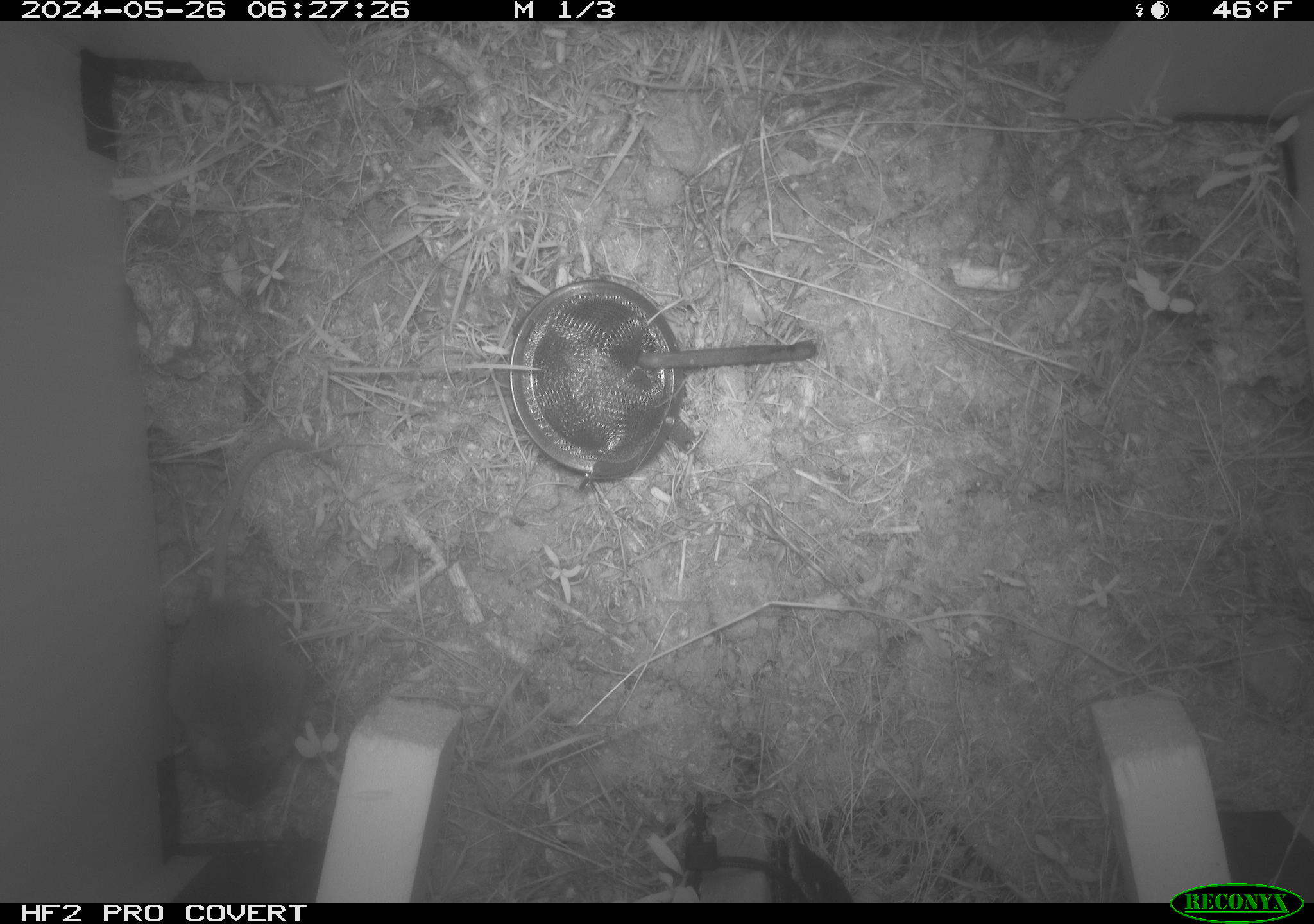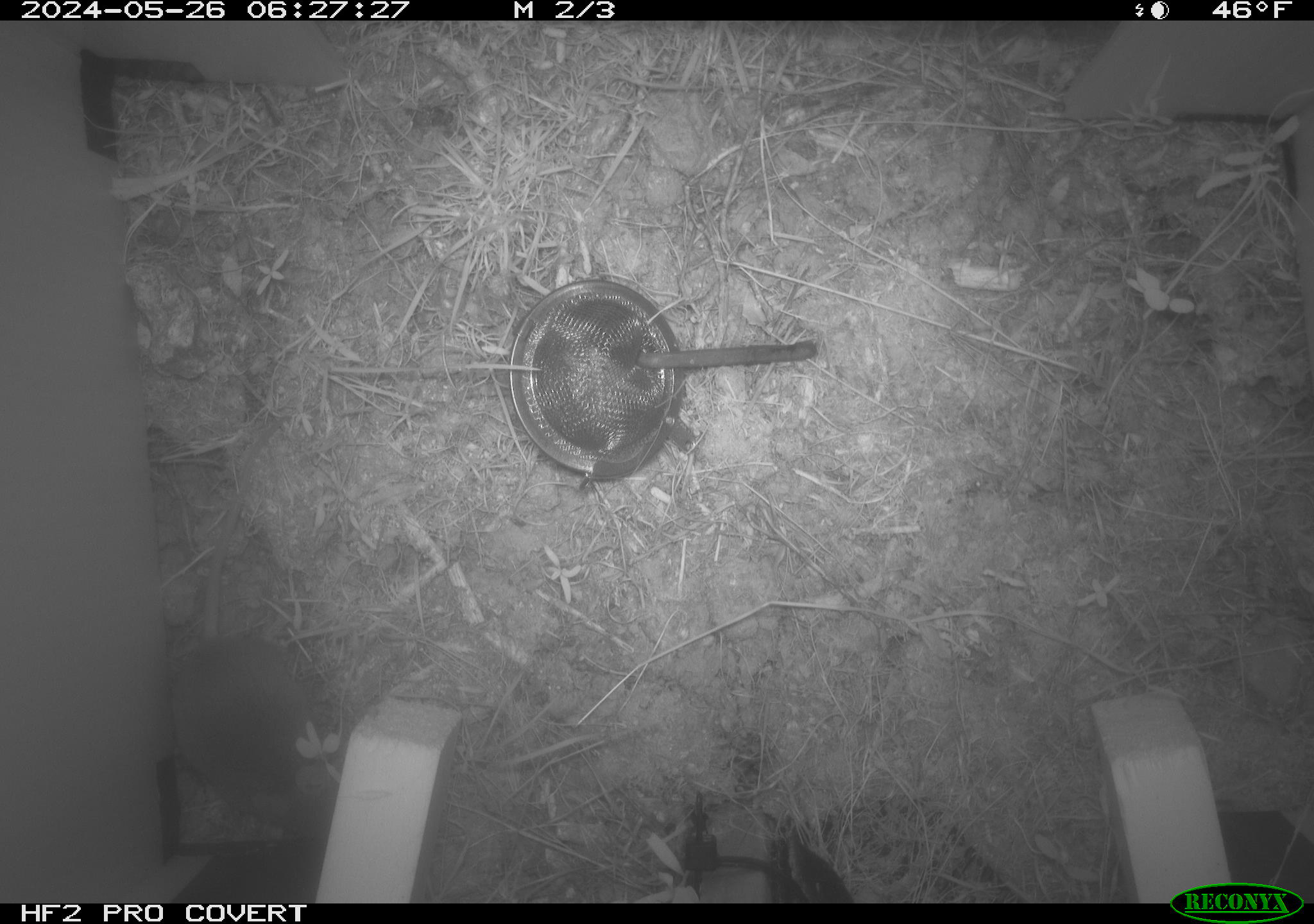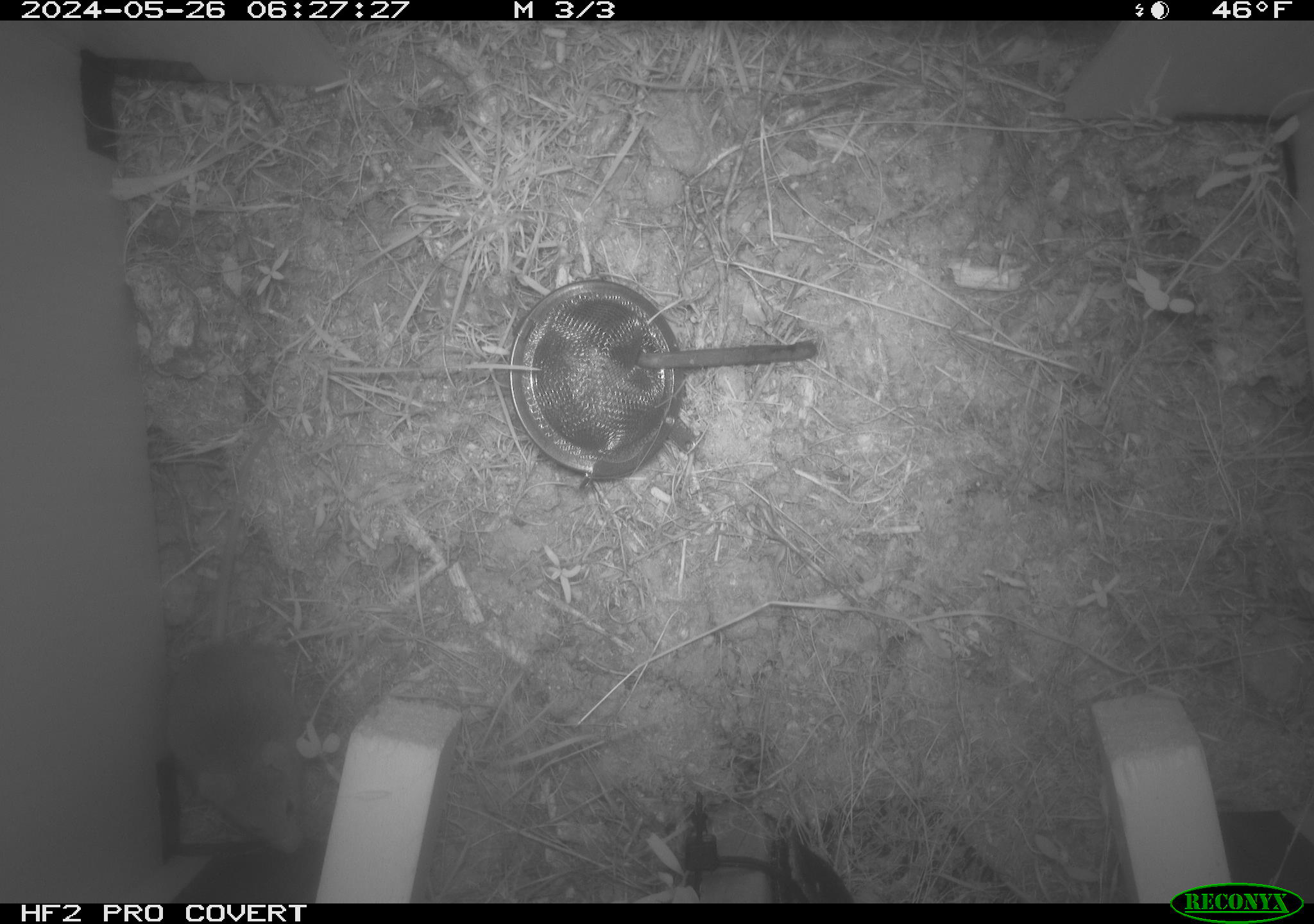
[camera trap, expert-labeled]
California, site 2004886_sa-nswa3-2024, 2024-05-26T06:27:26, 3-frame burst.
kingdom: Animalia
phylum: Chordata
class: Mammalia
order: Rodentia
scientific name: Rodentia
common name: rodent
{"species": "rodent (Rodentia)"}